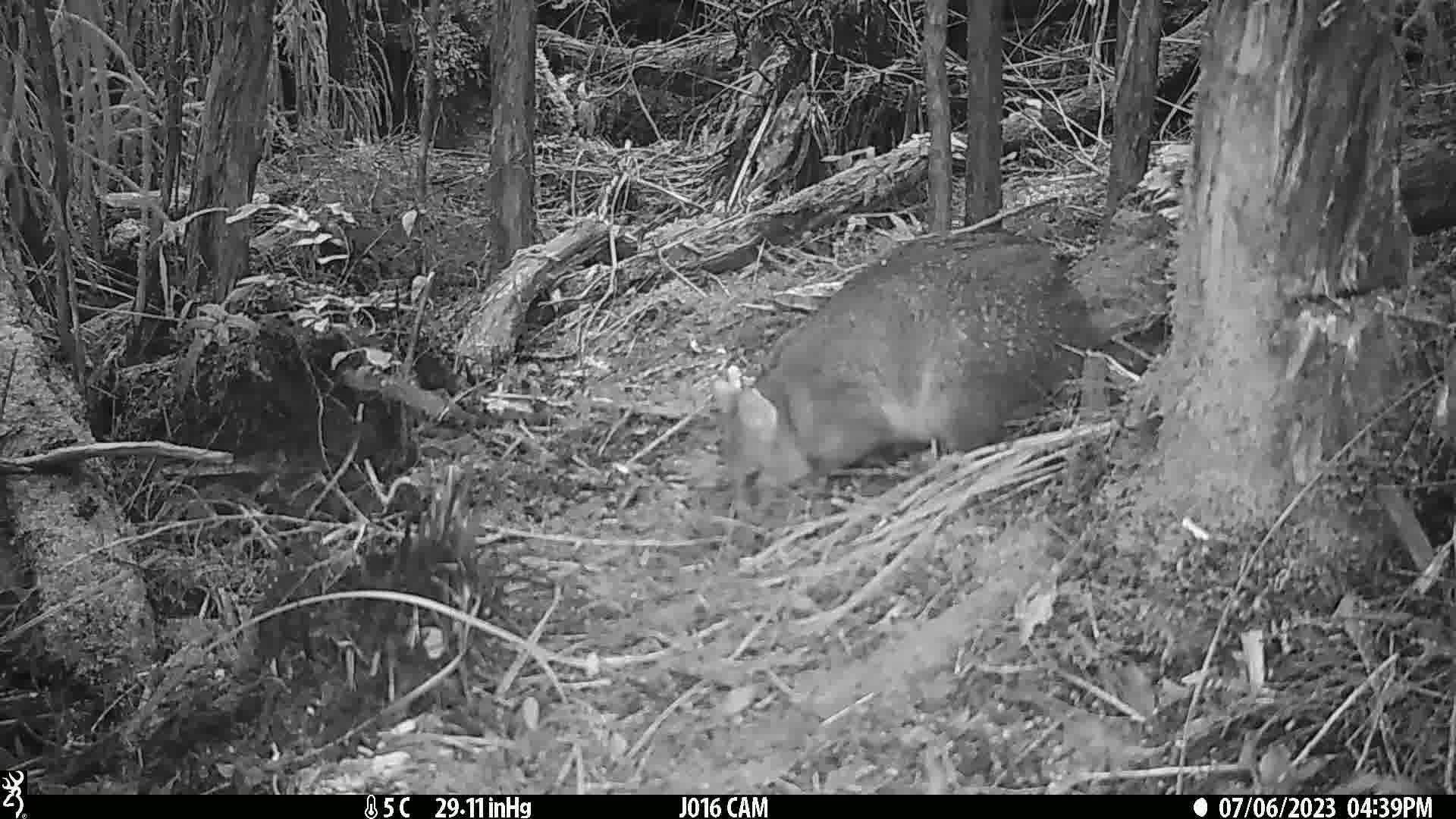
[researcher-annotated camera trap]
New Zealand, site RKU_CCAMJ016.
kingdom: Animalia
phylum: Chordata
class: Mammalia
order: Diprotodontia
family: Phalangeridae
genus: Trichosurus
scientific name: Trichosurus vulpecula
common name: common brushtail possum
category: possum